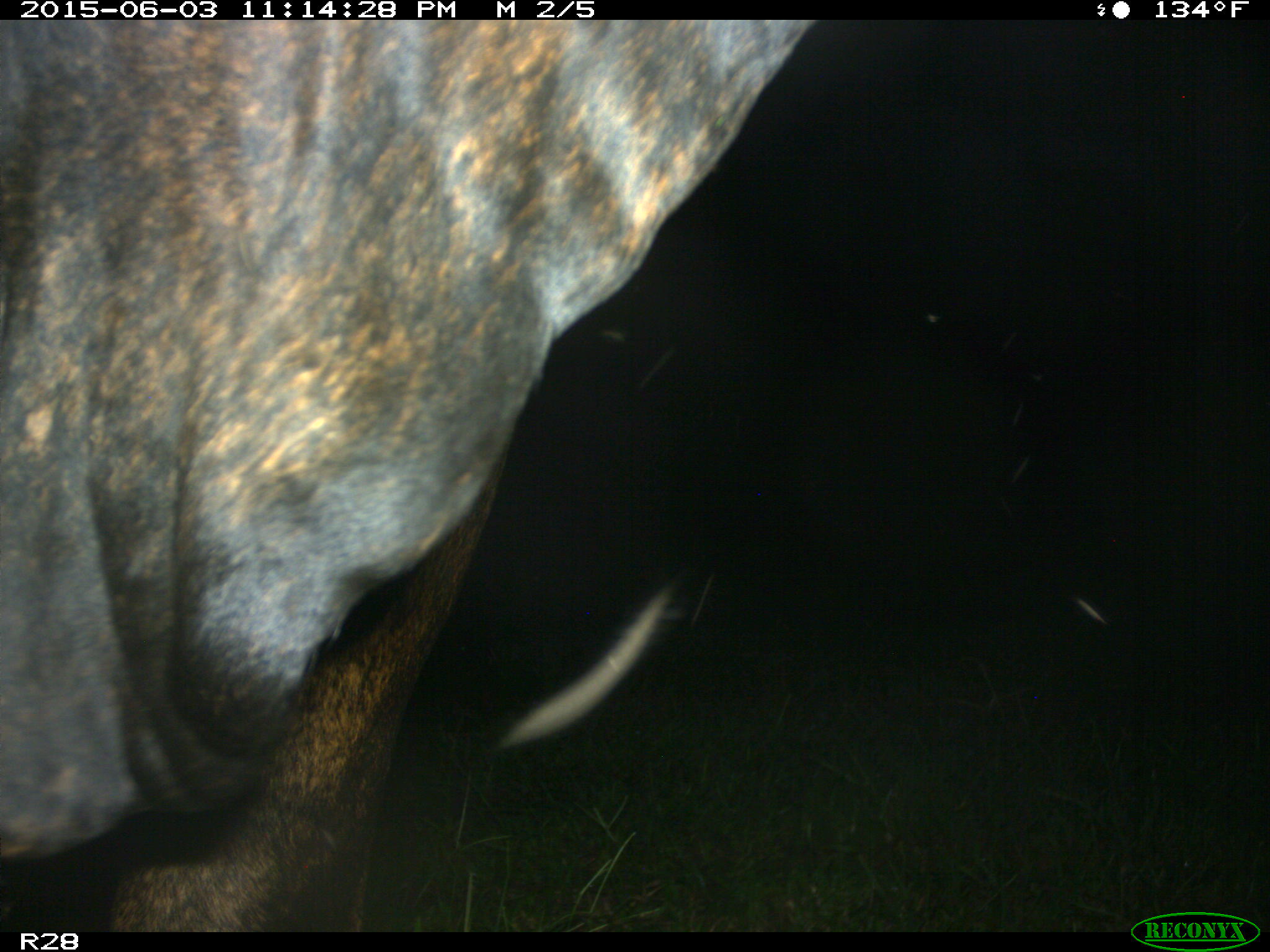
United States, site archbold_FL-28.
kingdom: Animalia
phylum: Chordata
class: Mammalia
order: Artiodactyla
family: Bovidae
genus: Bos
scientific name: Bos taurus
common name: domestic cow